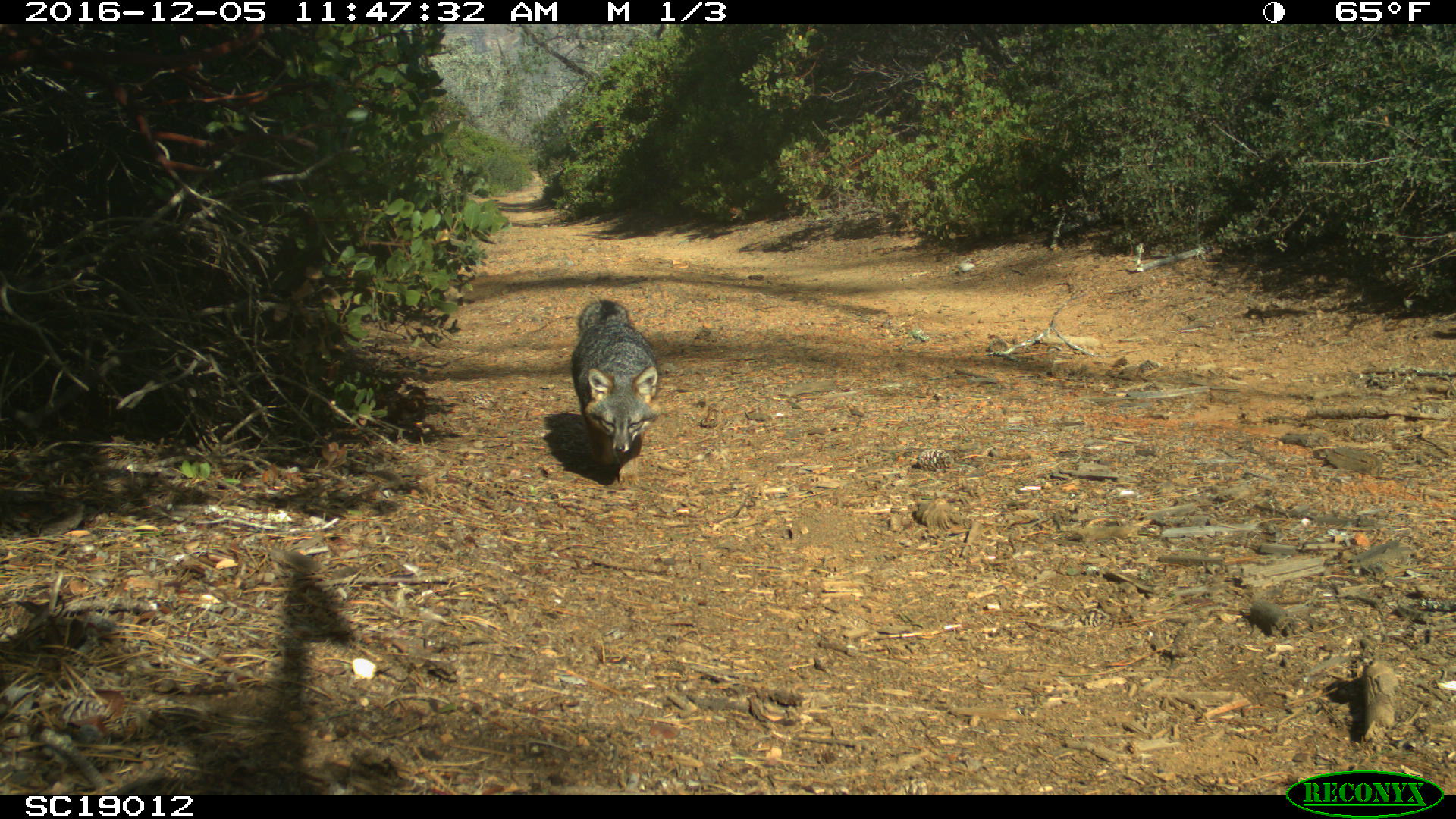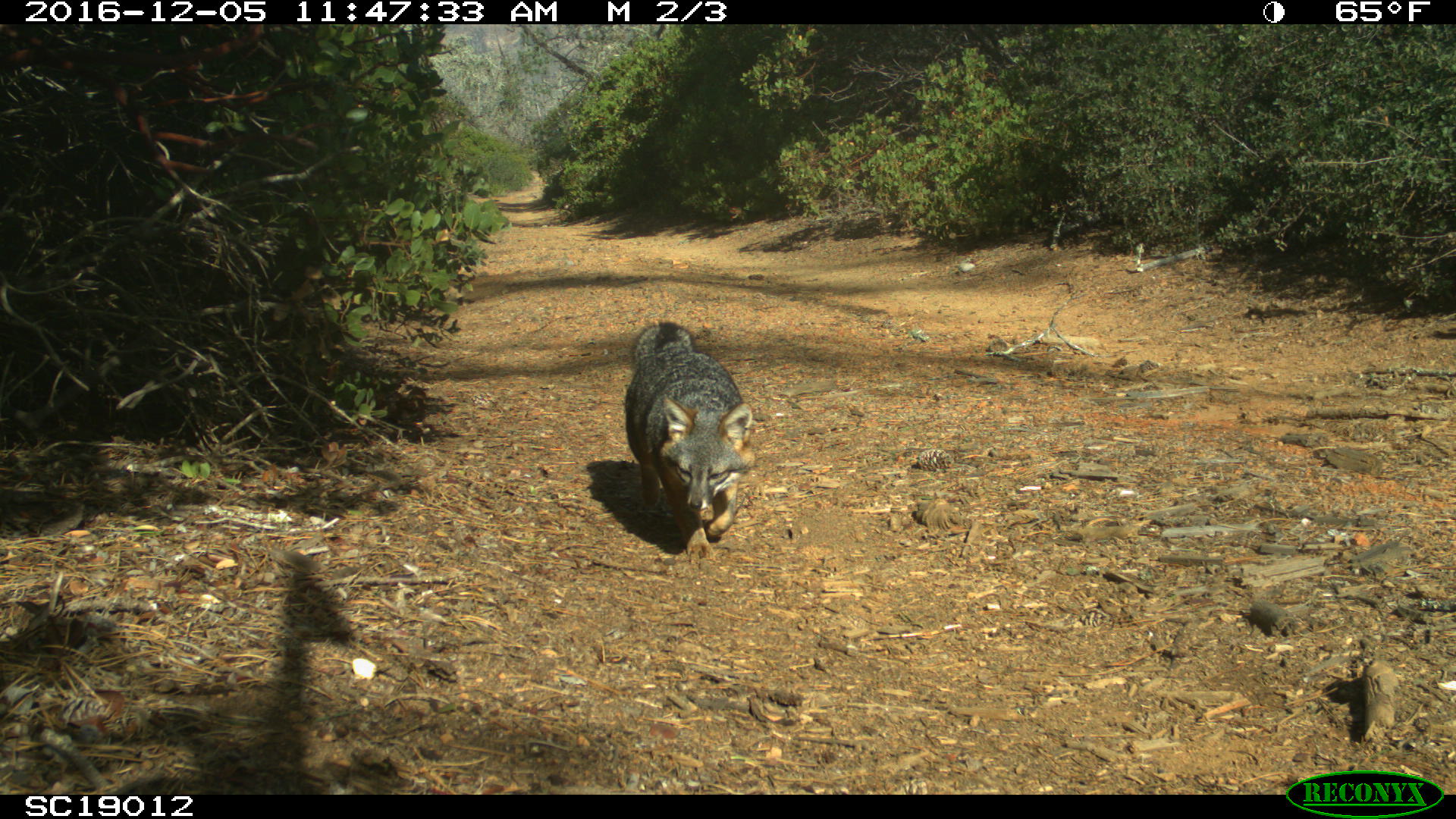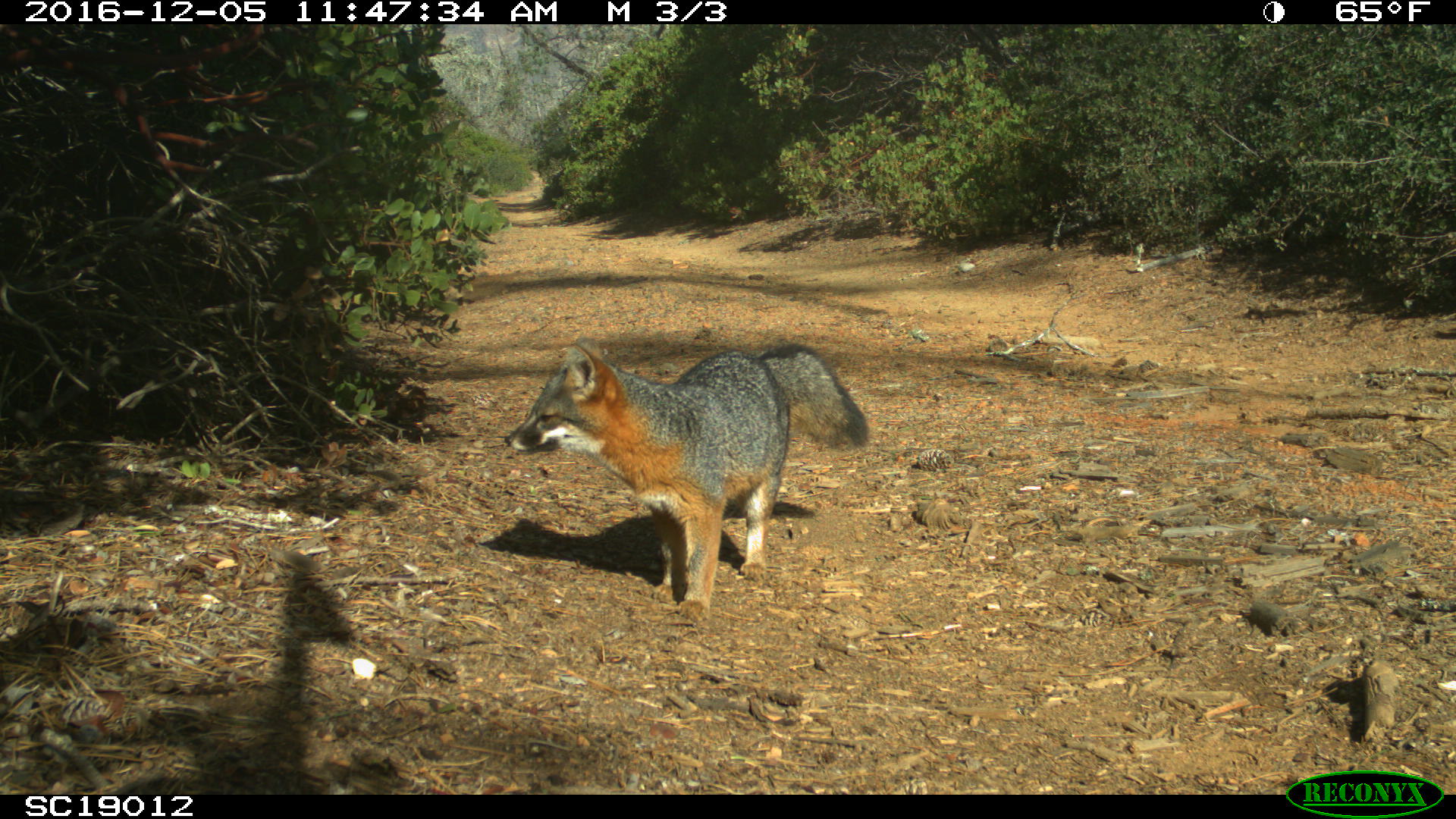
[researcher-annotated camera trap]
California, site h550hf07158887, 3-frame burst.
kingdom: Animalia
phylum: Chordata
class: Mammalia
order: Carnivora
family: Canidae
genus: Urocyon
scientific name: Urocyon littoralis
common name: island fox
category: fox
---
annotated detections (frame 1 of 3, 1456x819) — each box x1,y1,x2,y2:
fox: 570,300,659,486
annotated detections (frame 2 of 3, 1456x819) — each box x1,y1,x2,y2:
fox: 623,322,752,557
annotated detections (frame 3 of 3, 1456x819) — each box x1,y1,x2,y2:
fox: 504,333,868,622